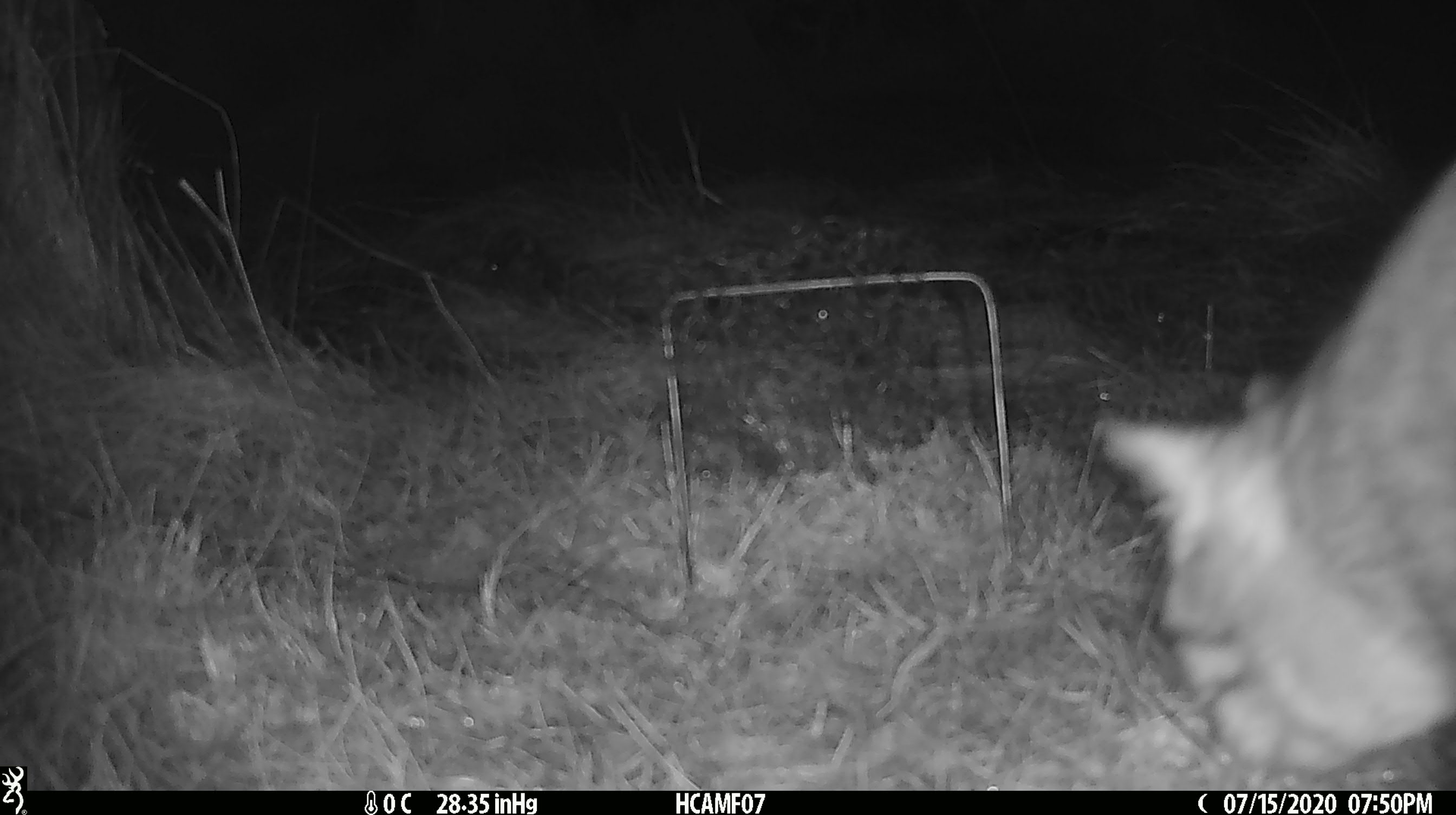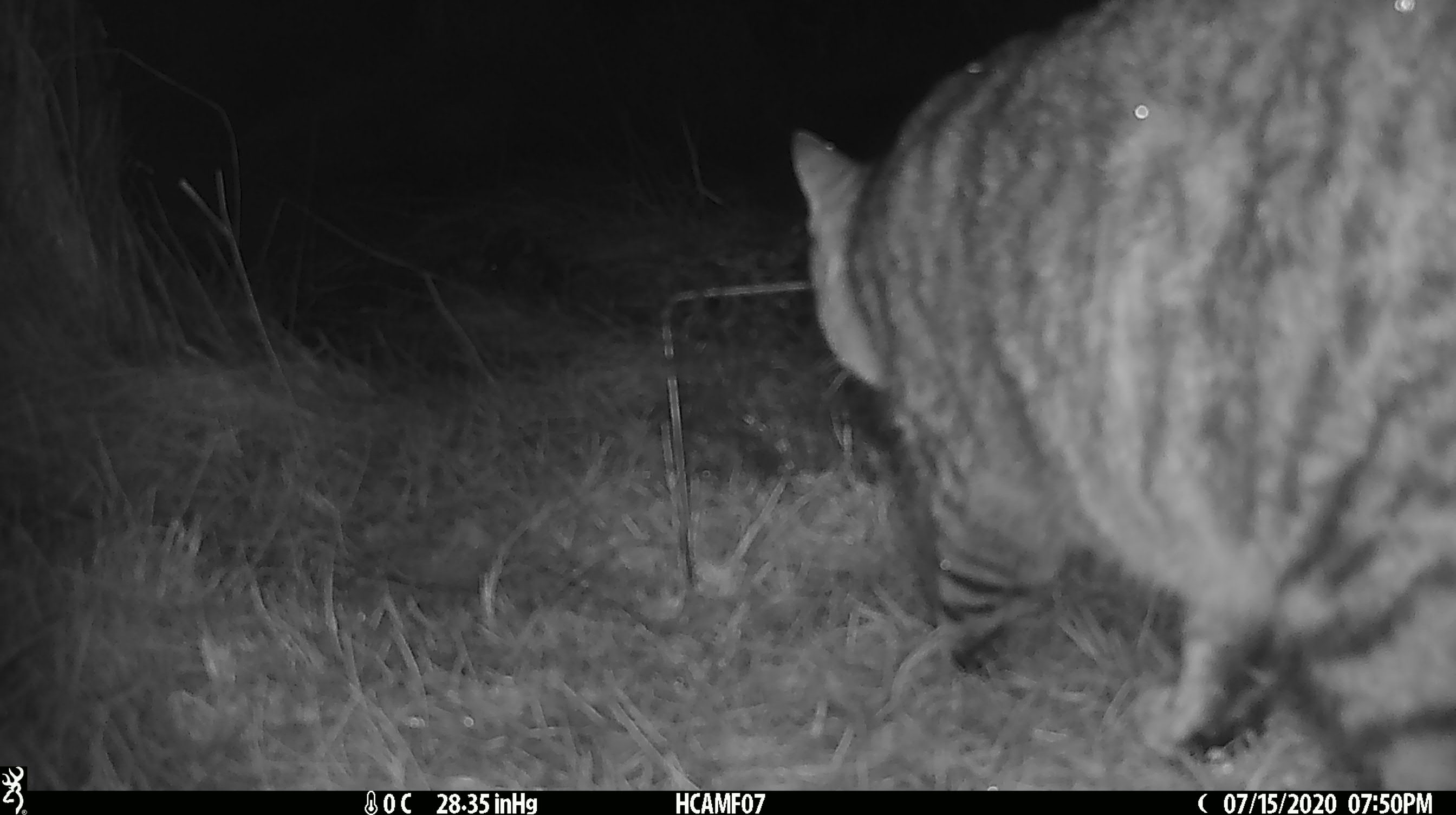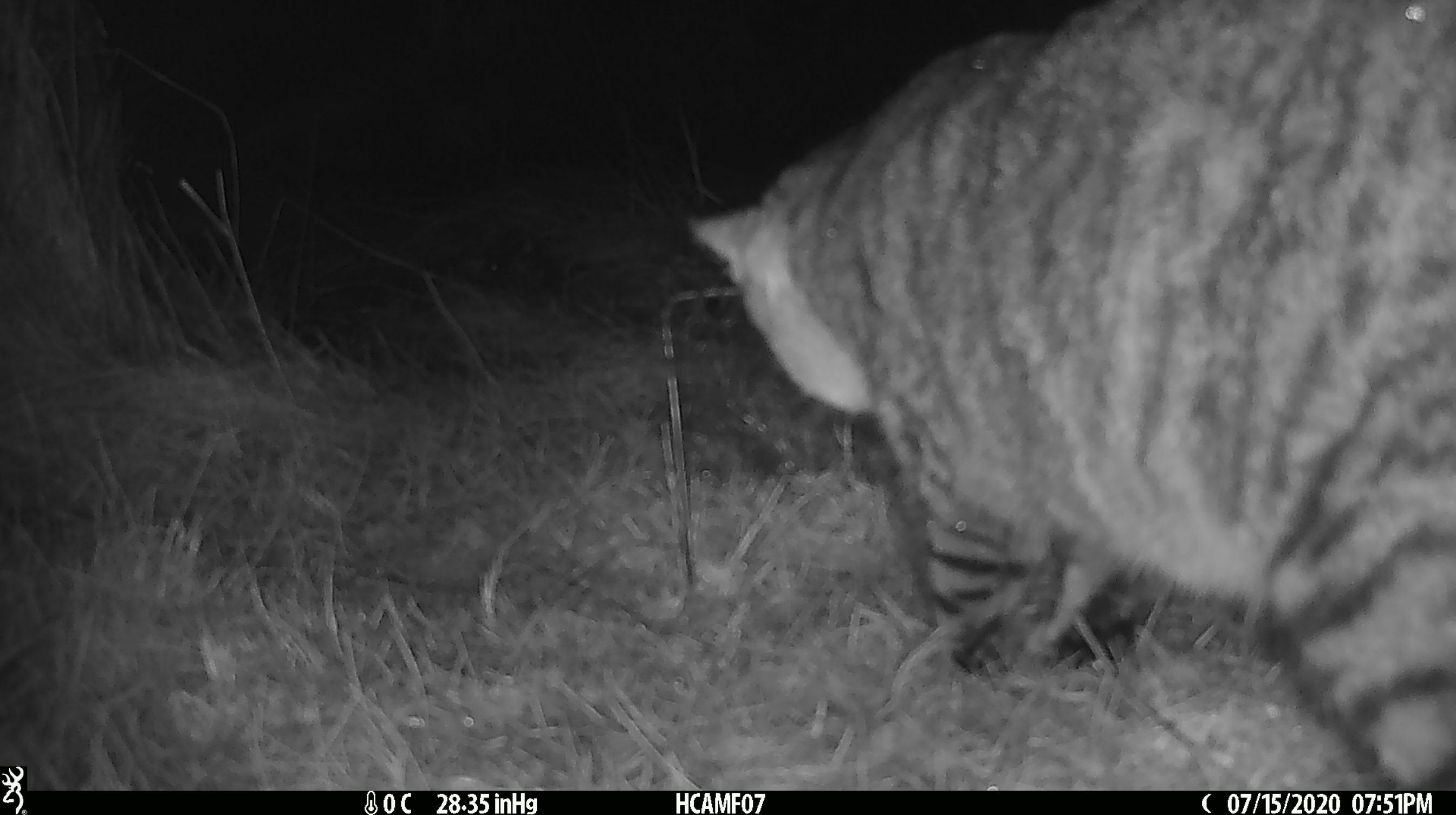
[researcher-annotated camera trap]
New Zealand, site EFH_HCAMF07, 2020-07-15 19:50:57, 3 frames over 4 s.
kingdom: Animalia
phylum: Chordata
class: Mammalia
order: Carnivora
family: Felidae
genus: Felis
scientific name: Felis catus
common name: domestic cat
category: cat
Cat (domestic cat) (Felis catus).